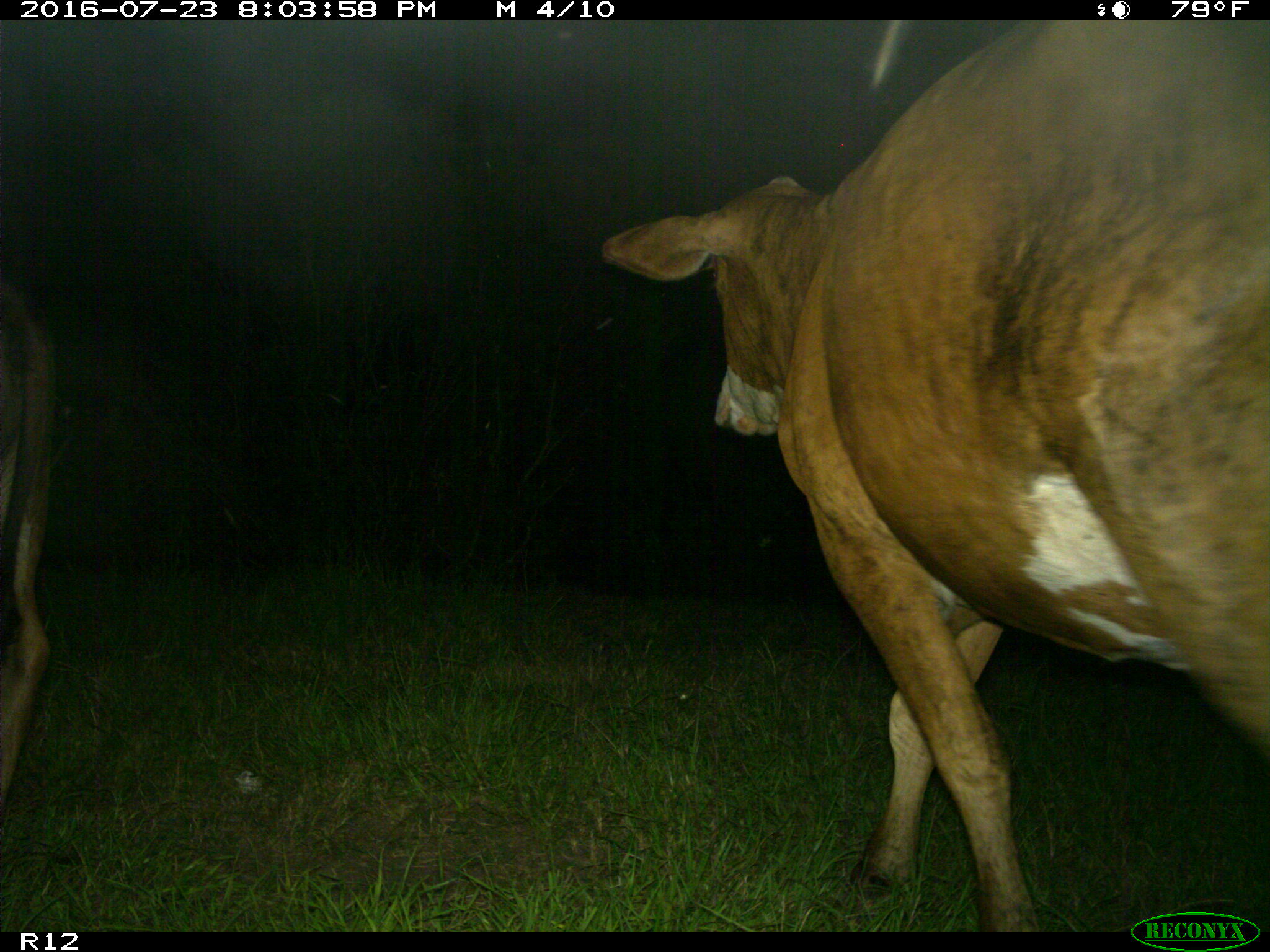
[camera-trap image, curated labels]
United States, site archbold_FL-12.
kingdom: Animalia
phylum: Chordata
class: Mammalia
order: Artiodactyla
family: Bovidae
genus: Bos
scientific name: Bos taurus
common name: domestic cow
Bos taurus (domestic cow).